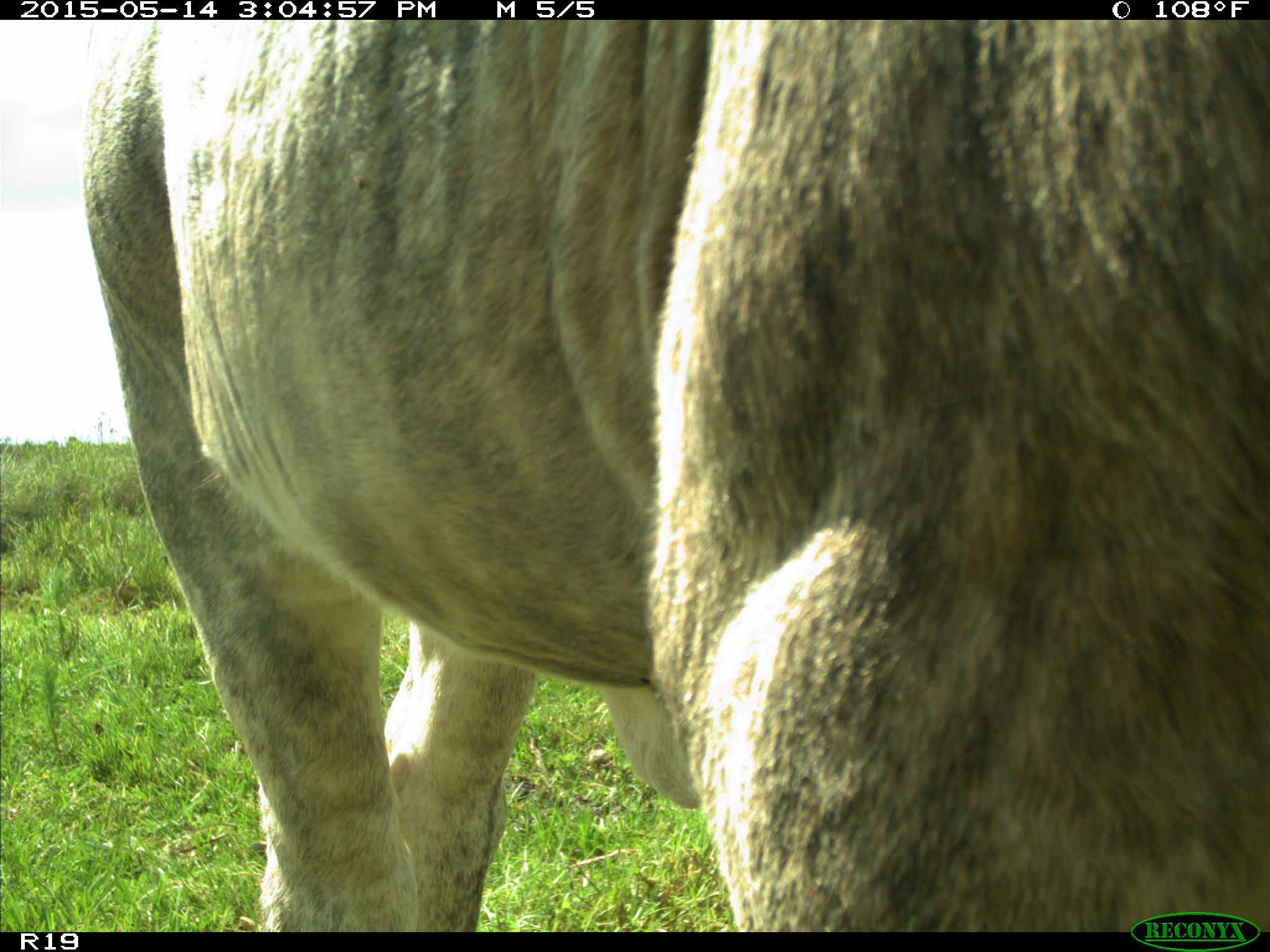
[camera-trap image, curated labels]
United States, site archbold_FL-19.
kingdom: Animalia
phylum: Chordata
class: Mammalia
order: Artiodactyla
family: Bovidae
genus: Bos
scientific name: Bos taurus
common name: domestic cow